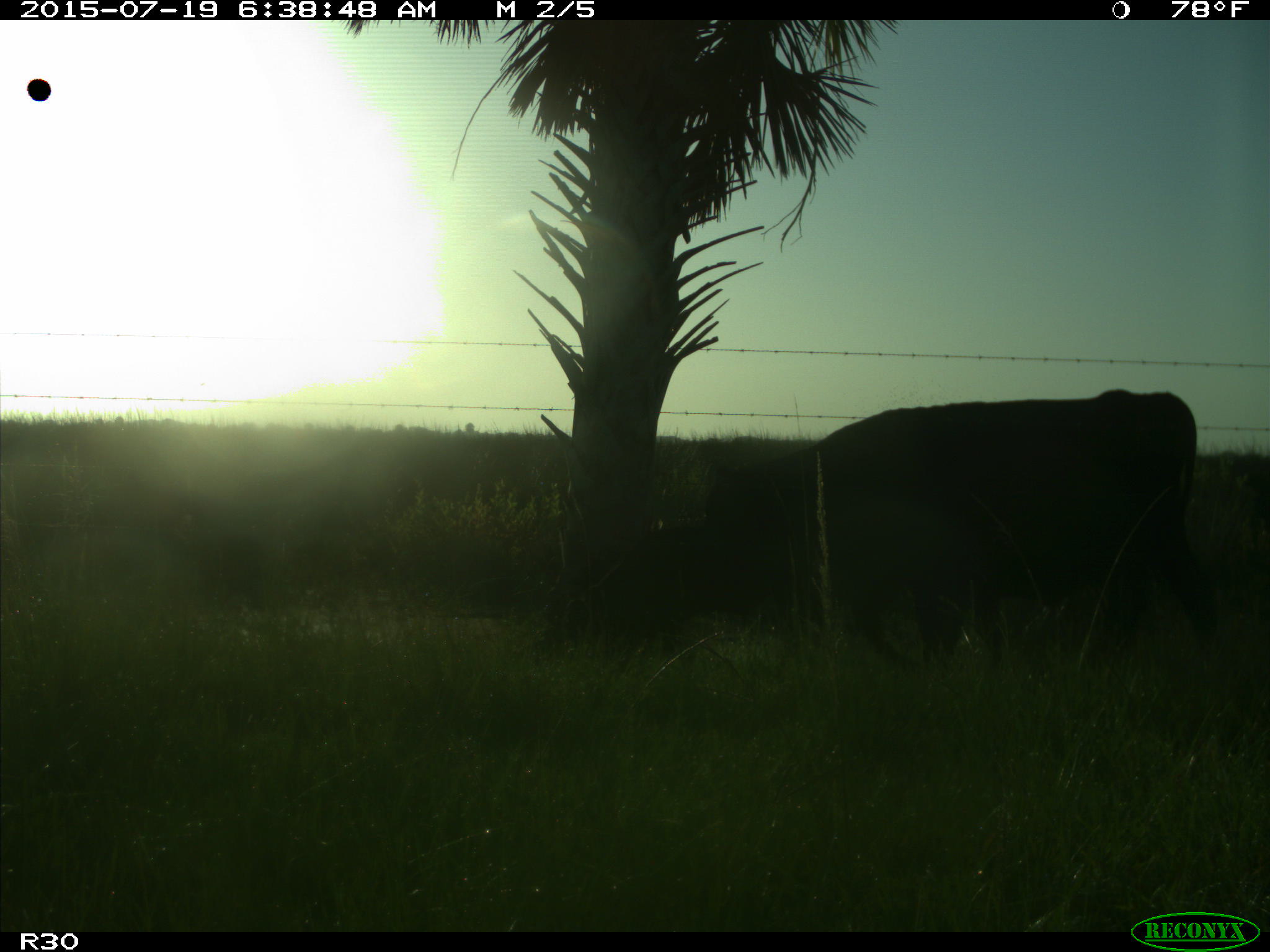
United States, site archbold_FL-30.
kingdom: Animalia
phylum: Chordata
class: Mammalia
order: Artiodactyla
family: Bovidae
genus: Bos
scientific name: Bos taurus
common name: domestic cow